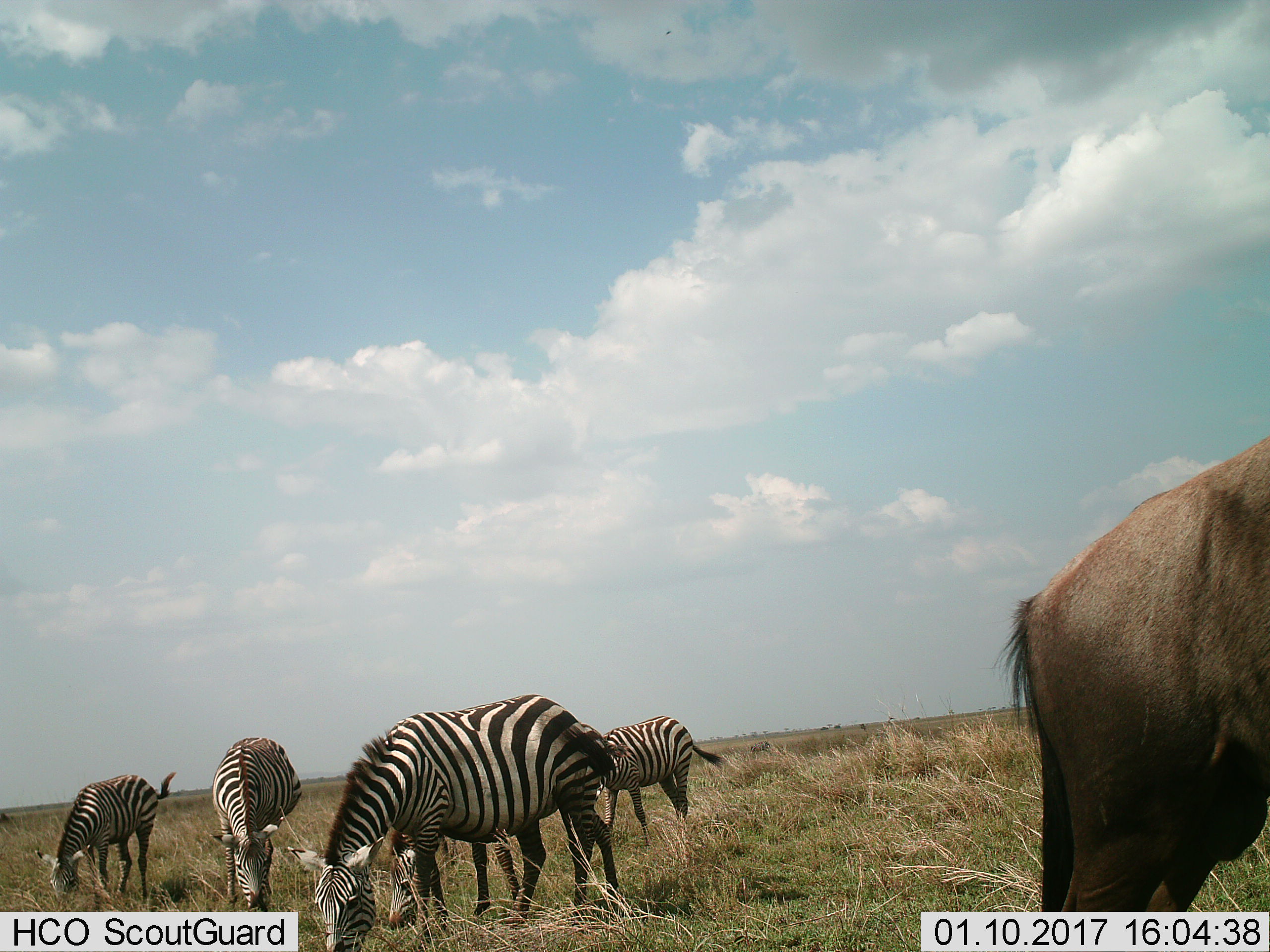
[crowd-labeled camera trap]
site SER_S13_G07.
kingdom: Animalia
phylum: Chordata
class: Mammalia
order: Artiodactyla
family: Bovidae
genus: Connochaetes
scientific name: Connochaetes taurinus taurinus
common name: blue wildebeest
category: wildebeestblue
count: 1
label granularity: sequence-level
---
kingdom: Animalia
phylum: Chordata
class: Mammalia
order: Perissodactyla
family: Equidae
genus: Equus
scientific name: Equus quagga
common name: plains zebra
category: zebraplains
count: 5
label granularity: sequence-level